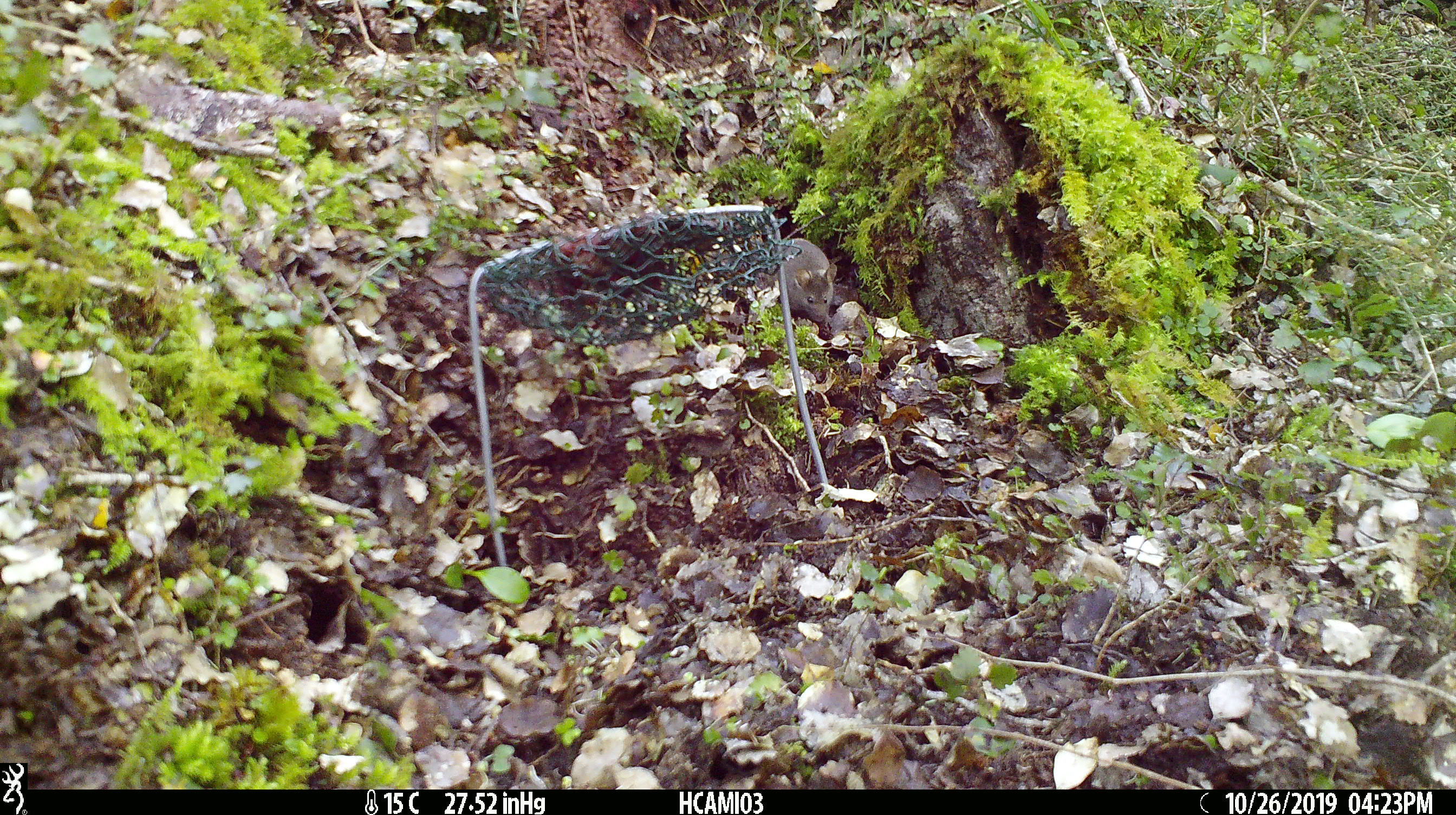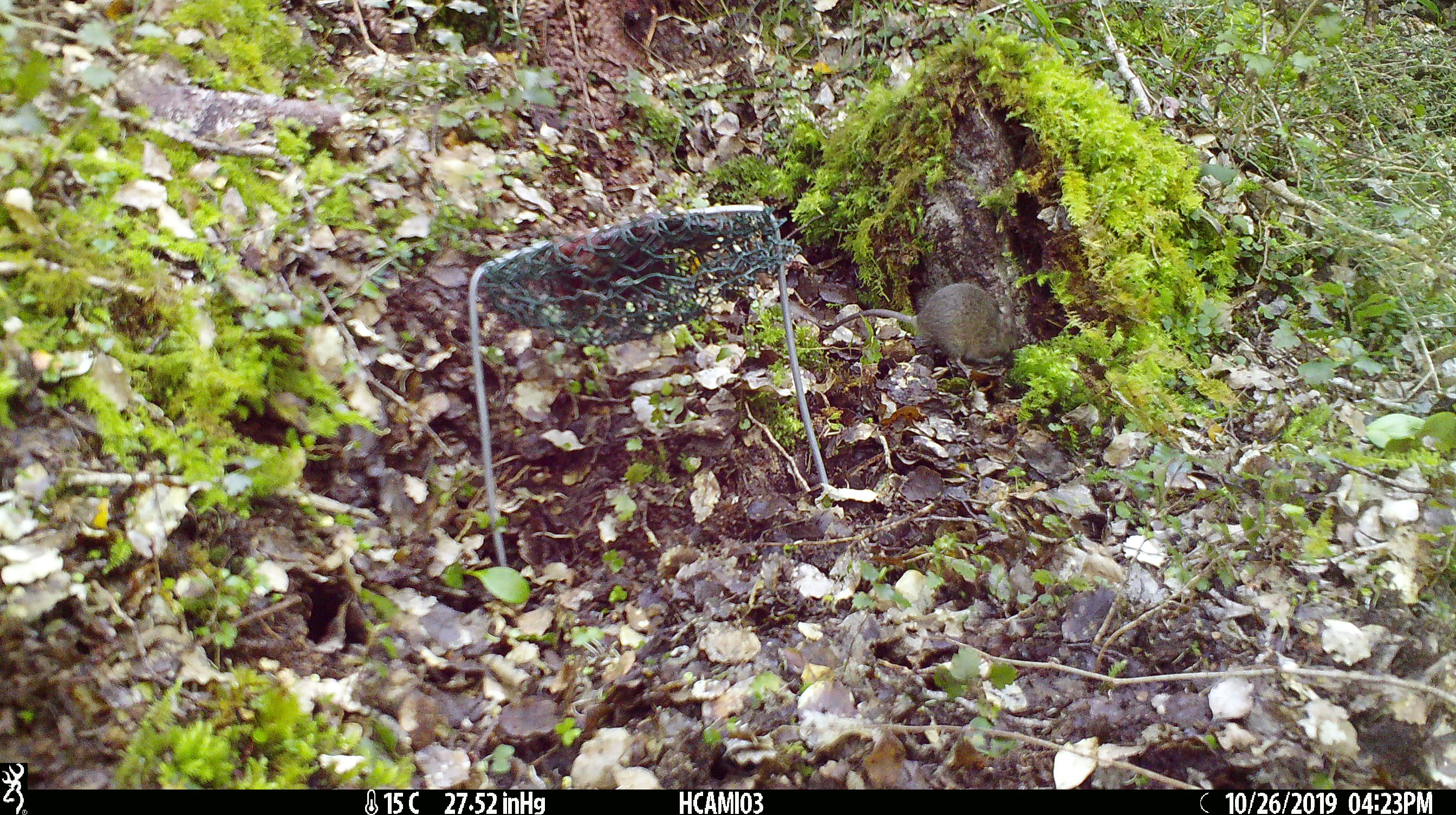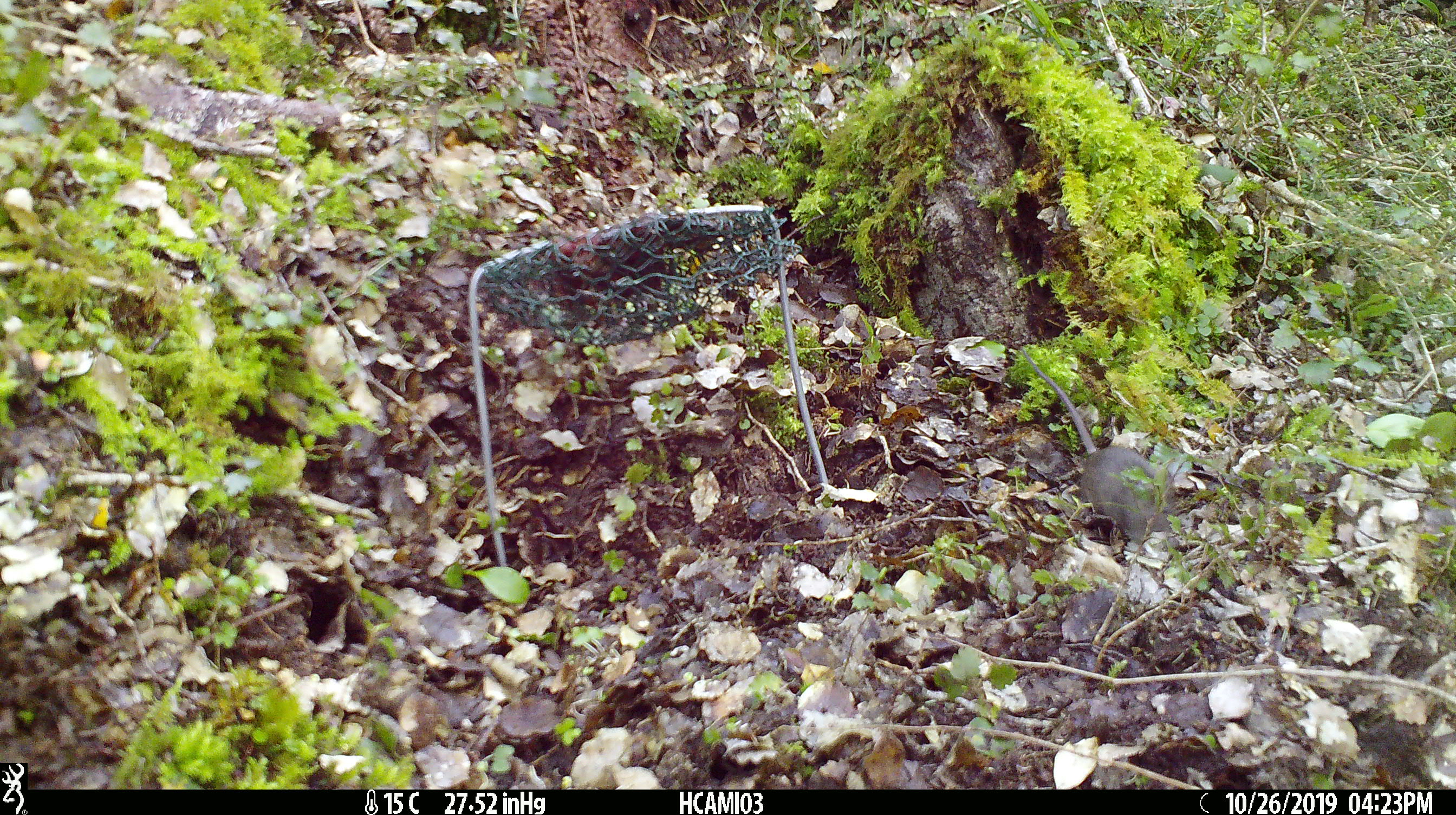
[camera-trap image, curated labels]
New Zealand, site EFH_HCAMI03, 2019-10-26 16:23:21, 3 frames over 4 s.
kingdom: Animalia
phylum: Chordata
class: Mammalia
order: Rodentia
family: Muridae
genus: Mus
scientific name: Mus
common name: mouse